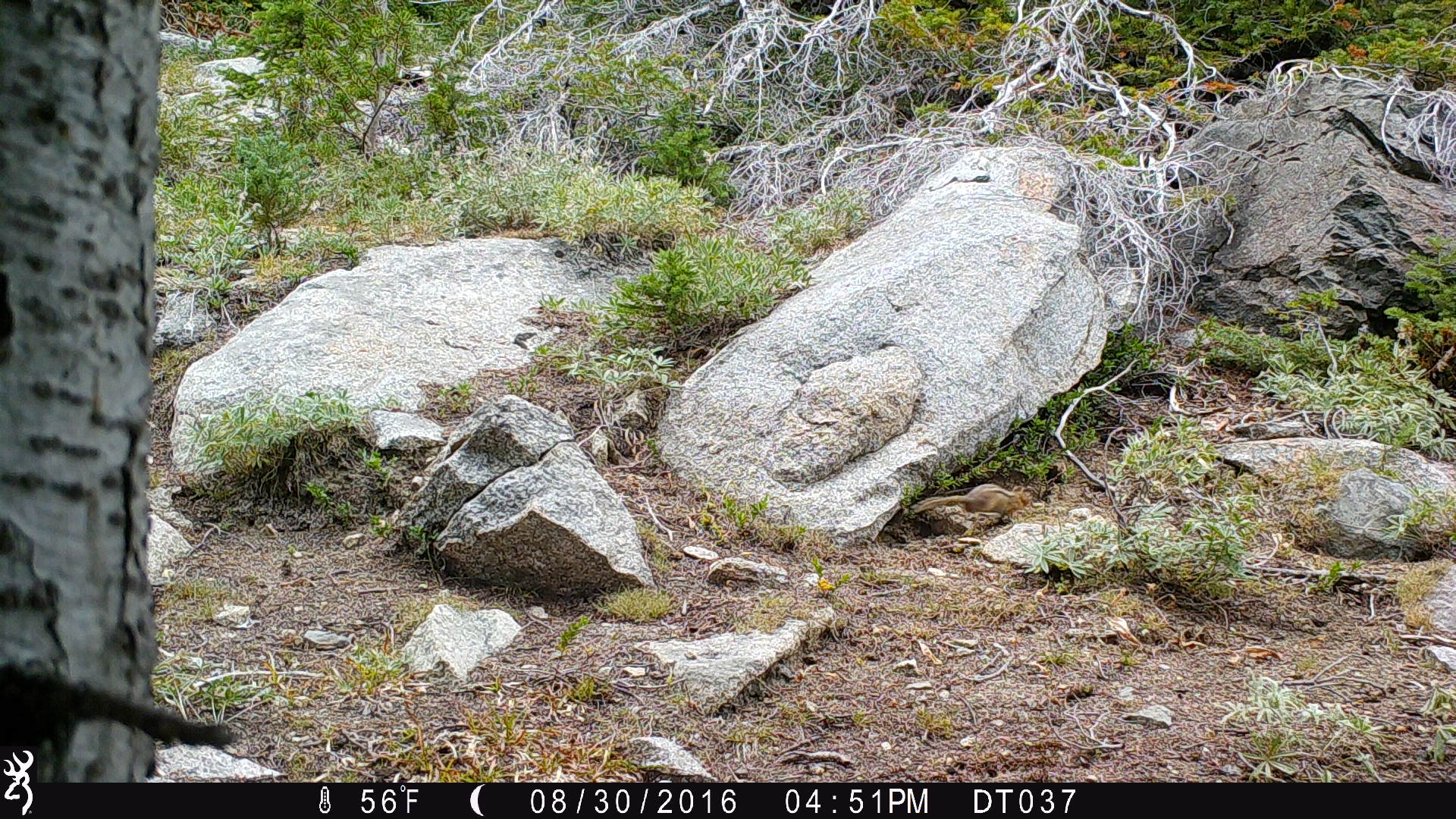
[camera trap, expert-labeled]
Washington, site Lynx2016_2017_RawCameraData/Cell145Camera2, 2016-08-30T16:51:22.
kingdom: Animalia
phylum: Chordata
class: Mammalia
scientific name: Mammalia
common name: small mammal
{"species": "small mammal (Mammalia)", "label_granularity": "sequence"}